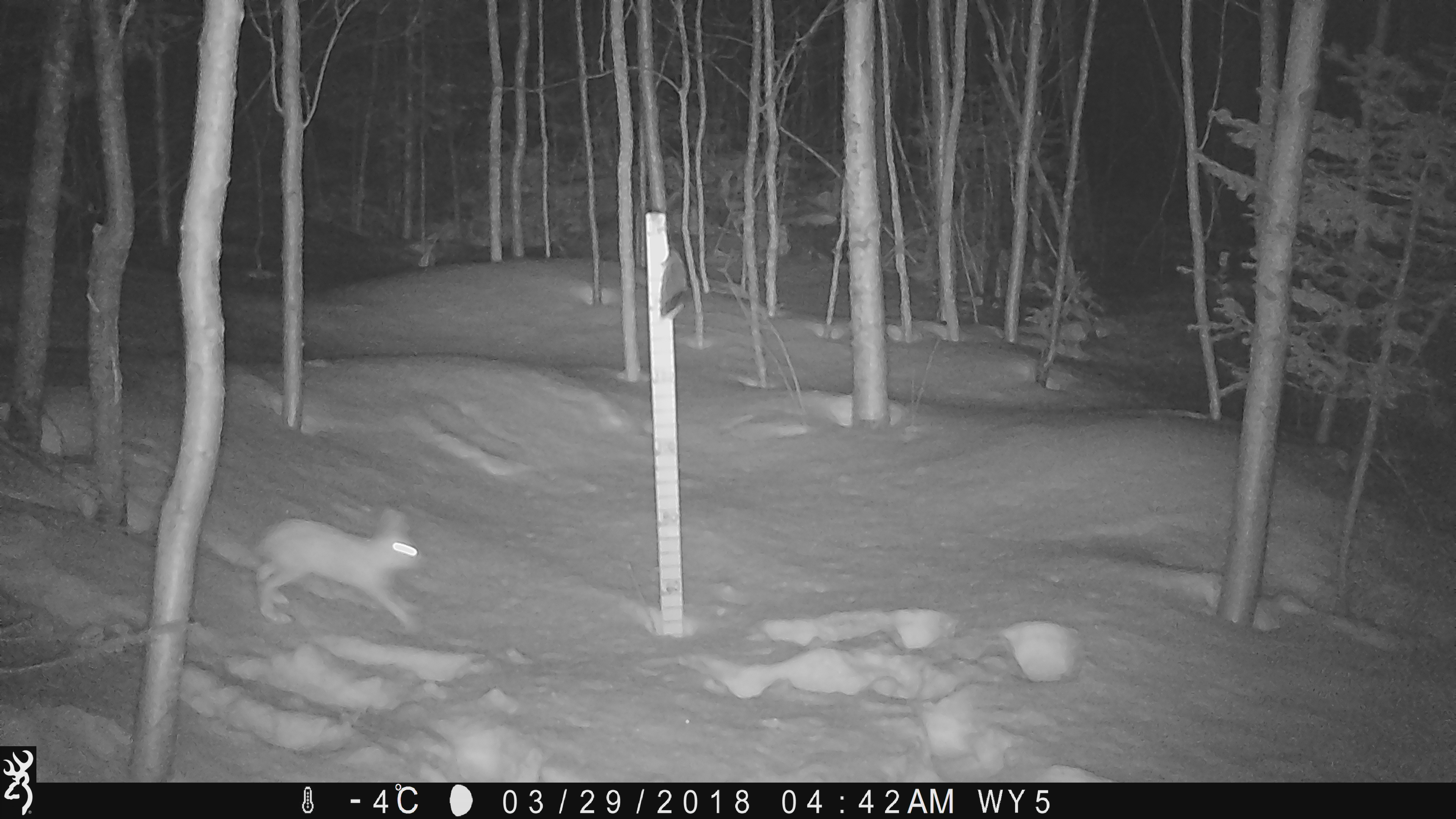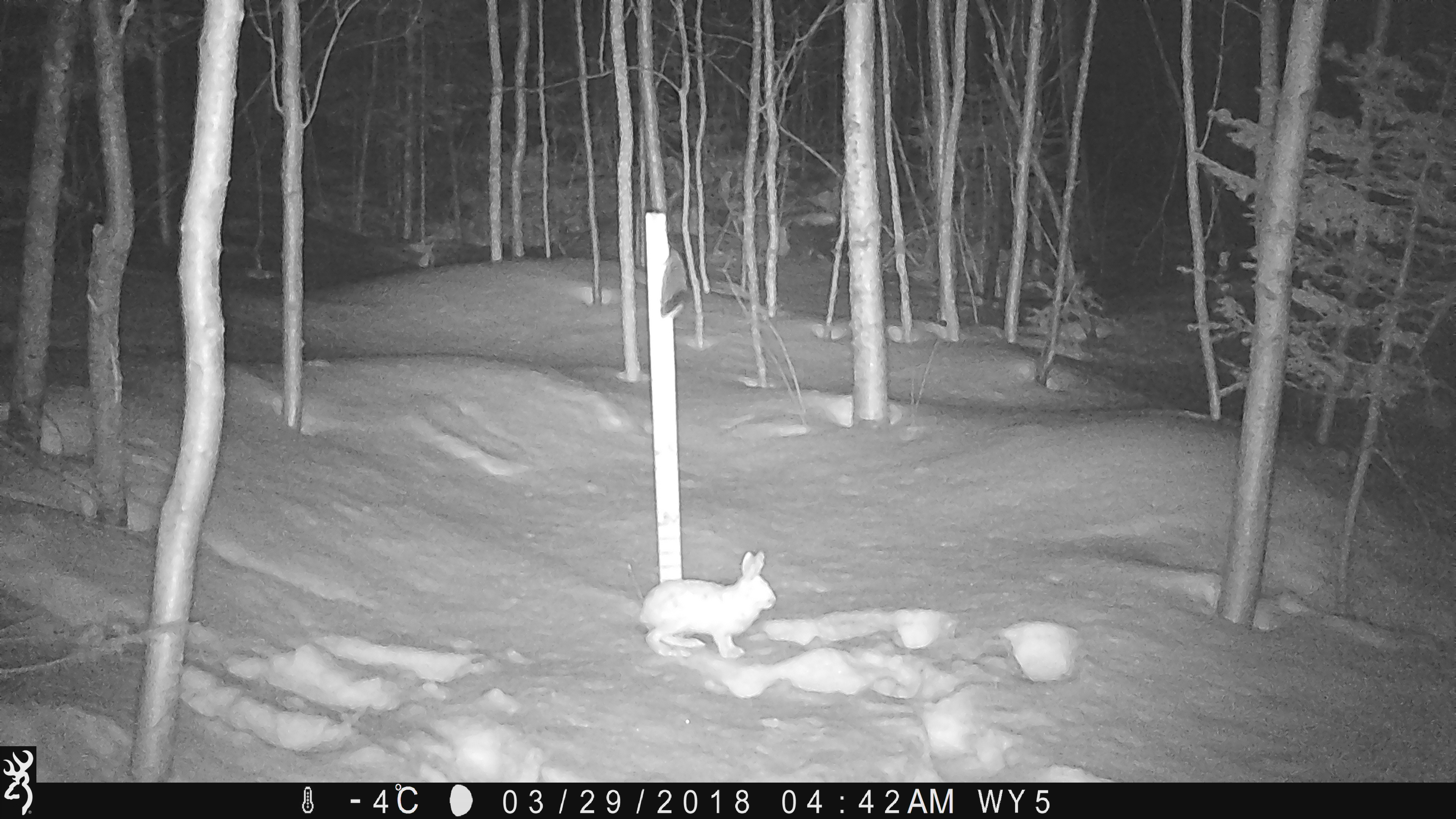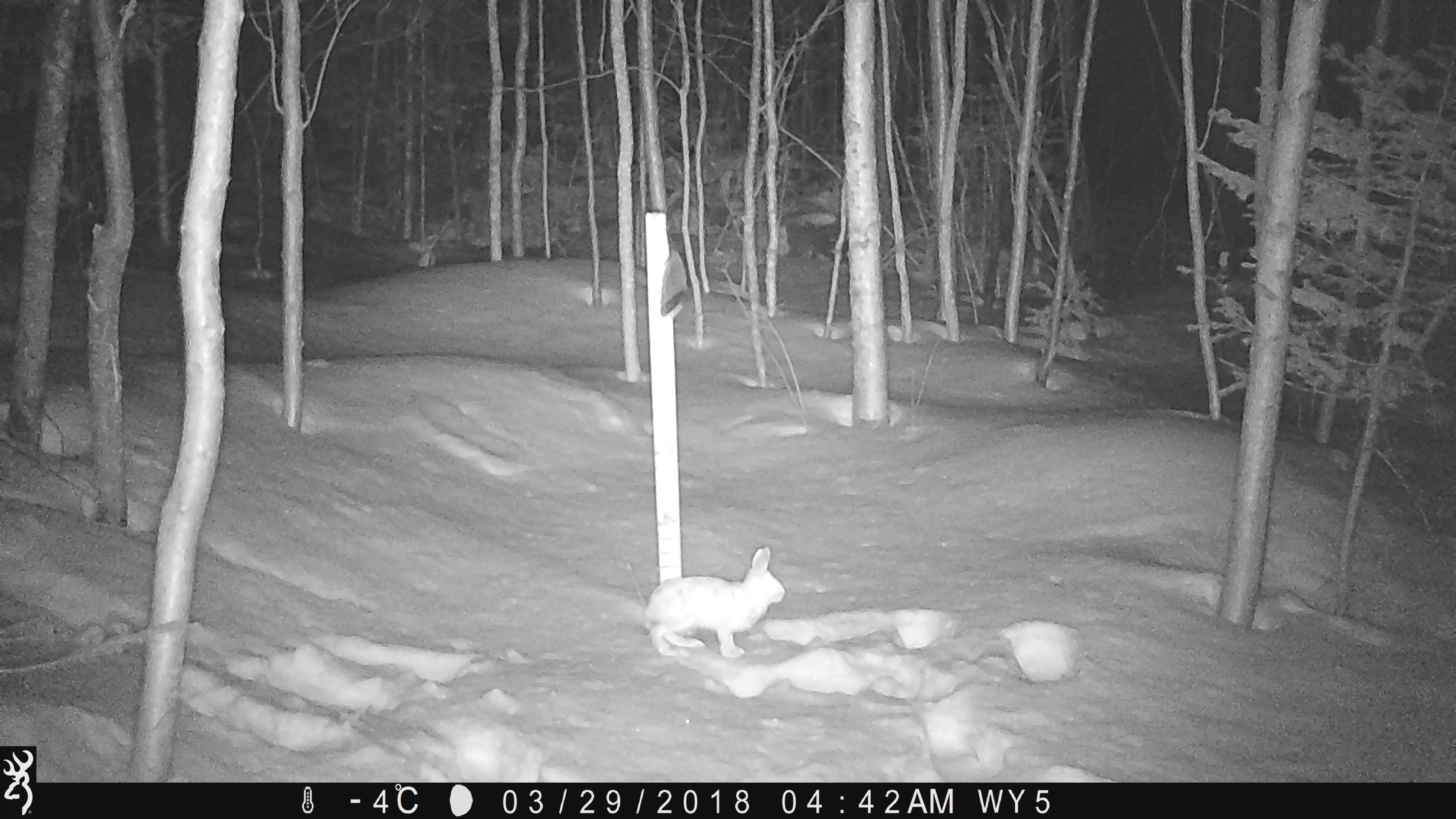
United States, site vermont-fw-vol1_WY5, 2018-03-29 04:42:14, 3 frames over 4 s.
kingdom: Animalia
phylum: Chordata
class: Mammalia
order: Lagomorpha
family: Leporidae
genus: Lepus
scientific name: Lepus americanus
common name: snowshoe hare